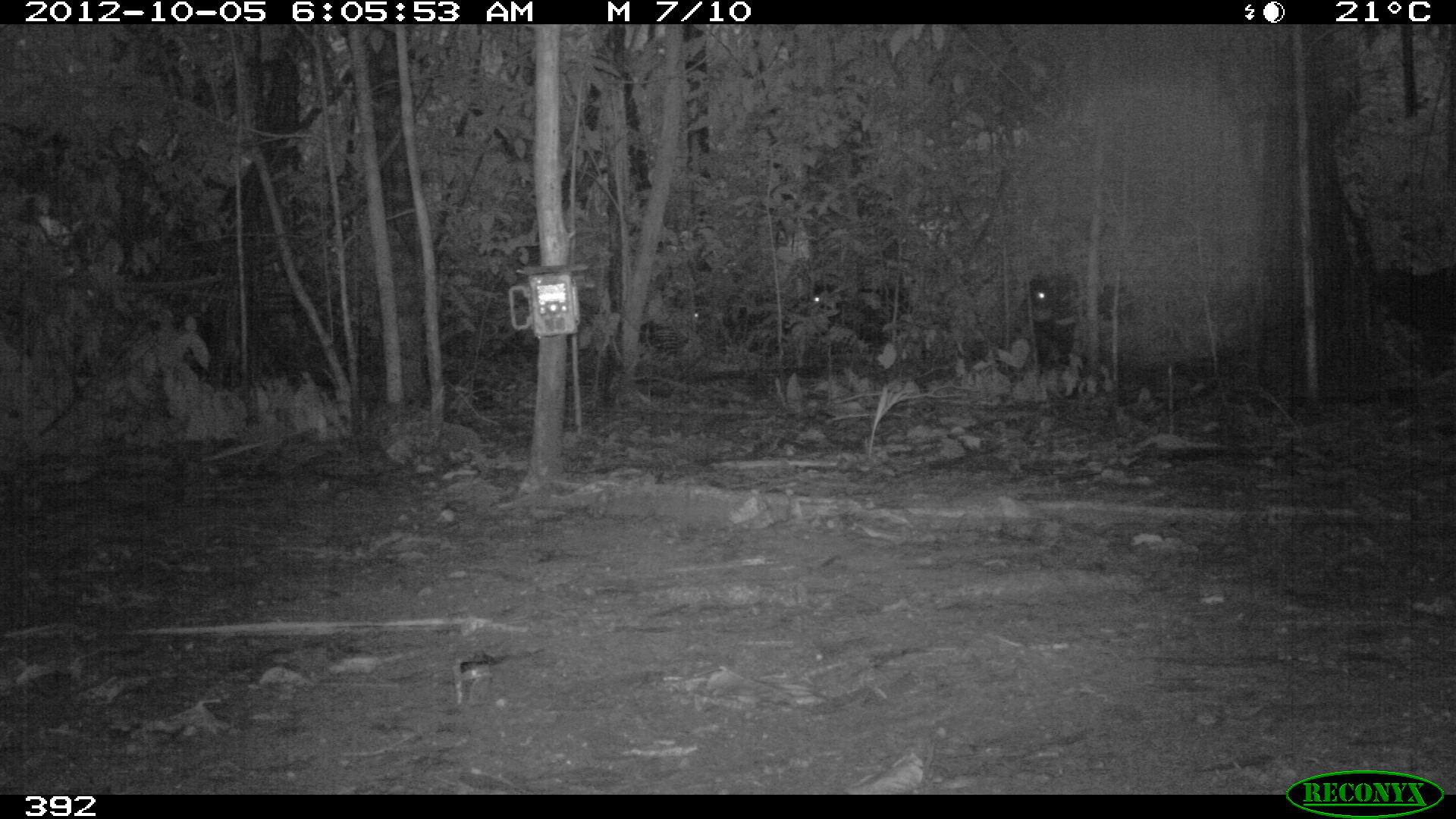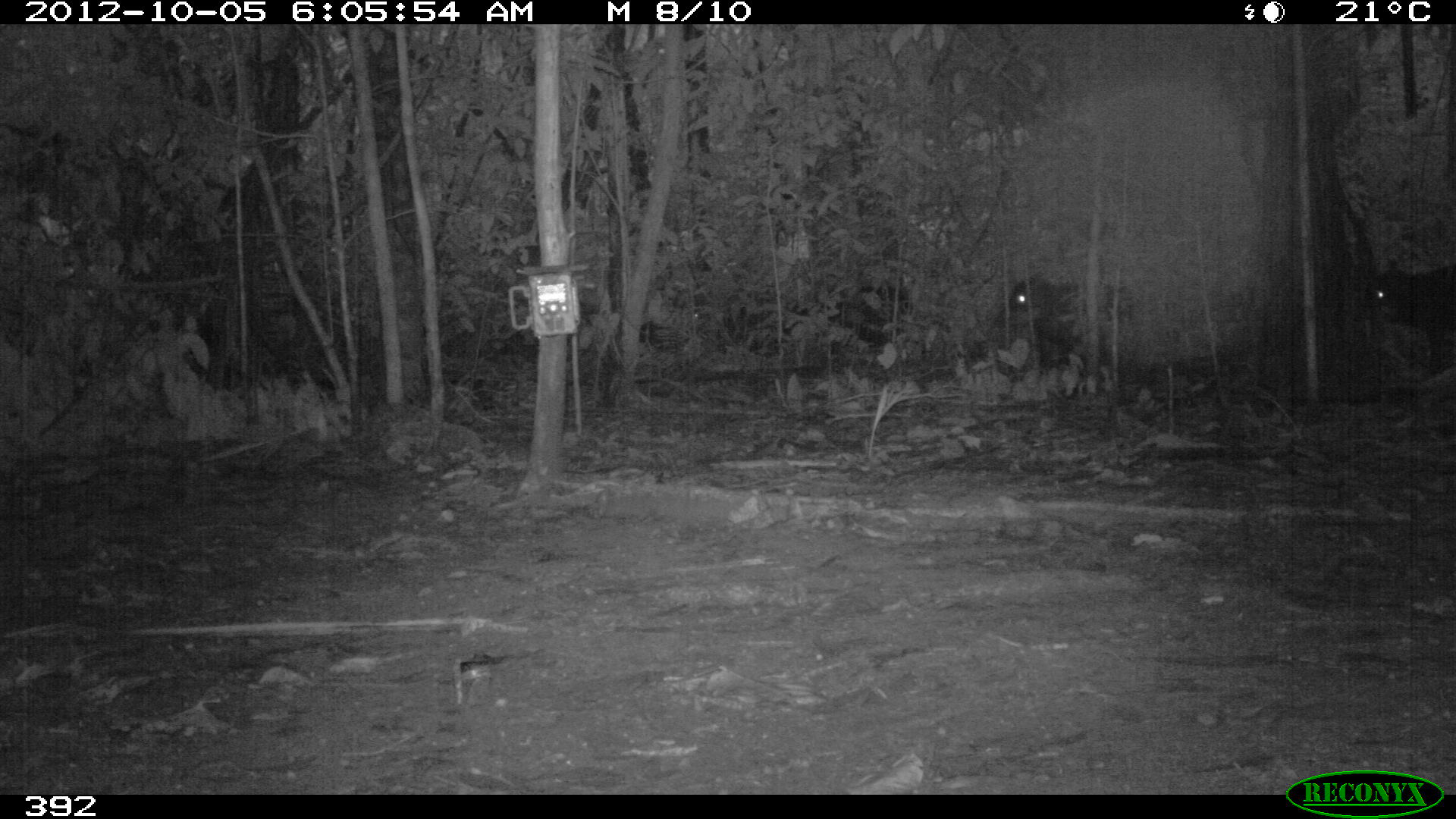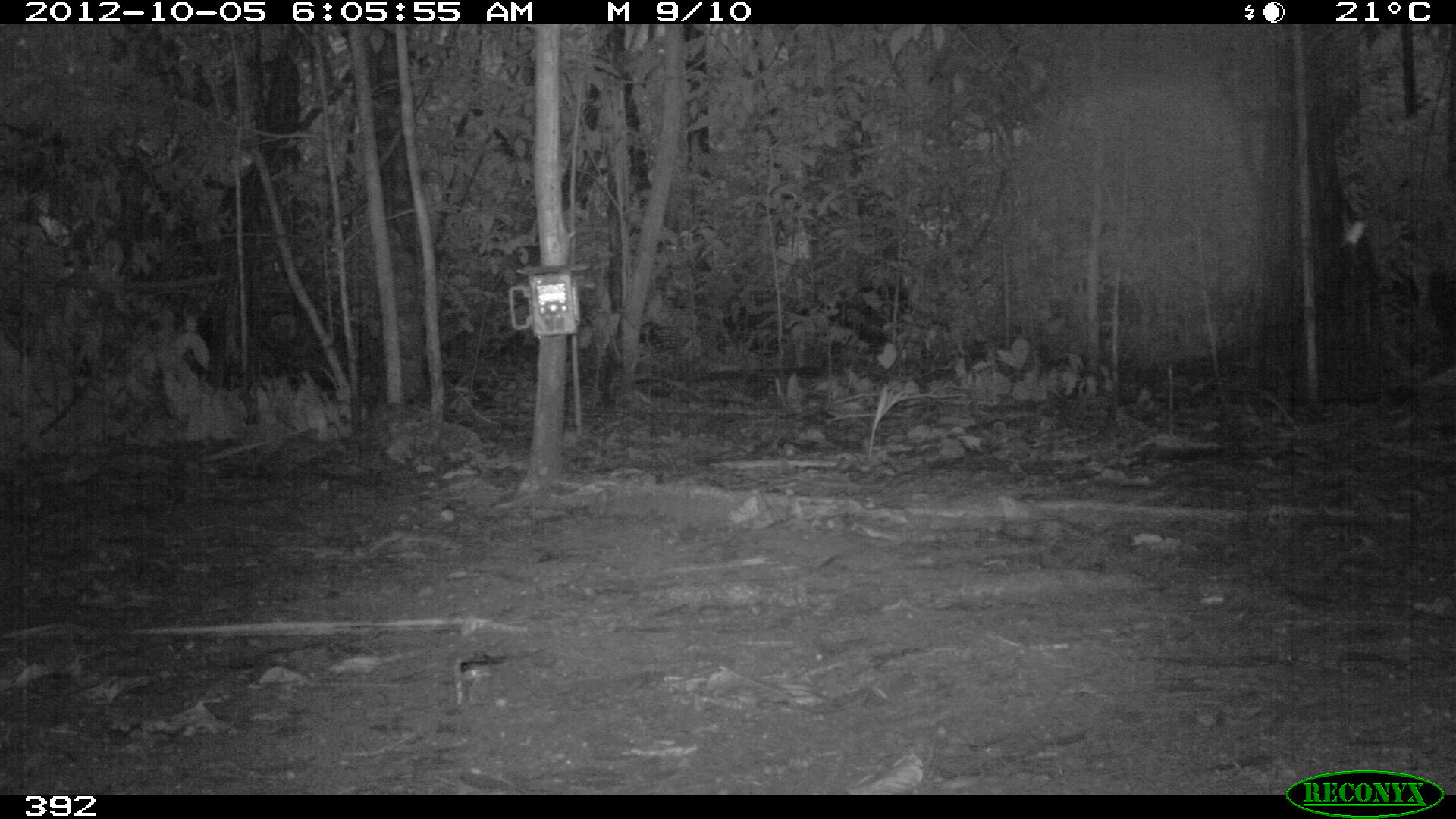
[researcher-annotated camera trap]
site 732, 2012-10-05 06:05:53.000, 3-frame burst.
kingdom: Animalia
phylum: Chordata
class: Mammalia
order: Artiodactyla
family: Tayassuidae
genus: Tayassu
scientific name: Tayassu pecari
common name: white-lipped peccary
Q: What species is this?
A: Tayassu pecari (white-lipped peccary).